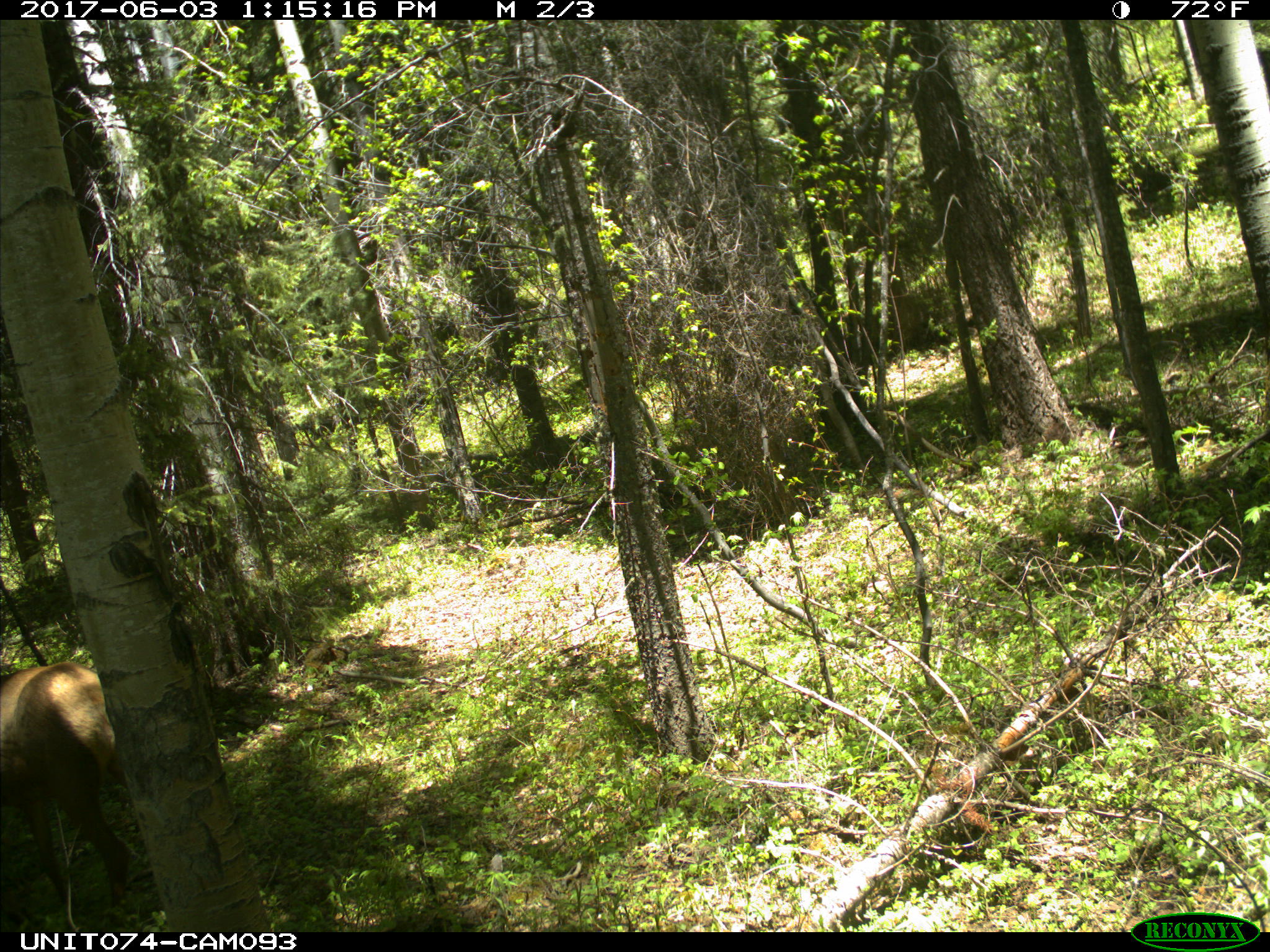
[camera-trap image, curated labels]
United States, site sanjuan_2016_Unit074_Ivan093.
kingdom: Animalia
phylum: Chordata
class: Mammalia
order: Artiodactyla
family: Cervidae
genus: Cervus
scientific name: Cervus elaphus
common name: red deer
Cervus elaphus (red deer).